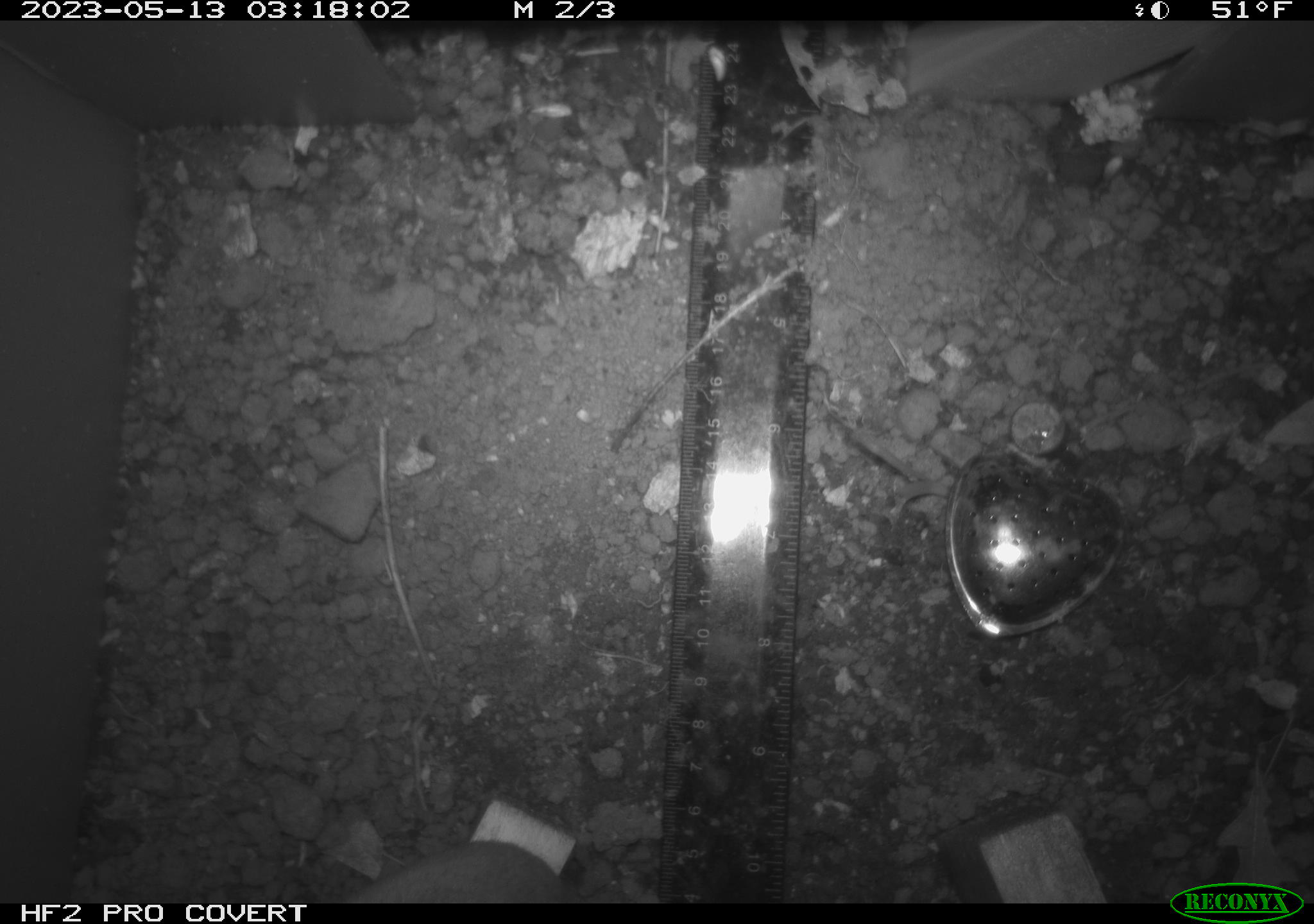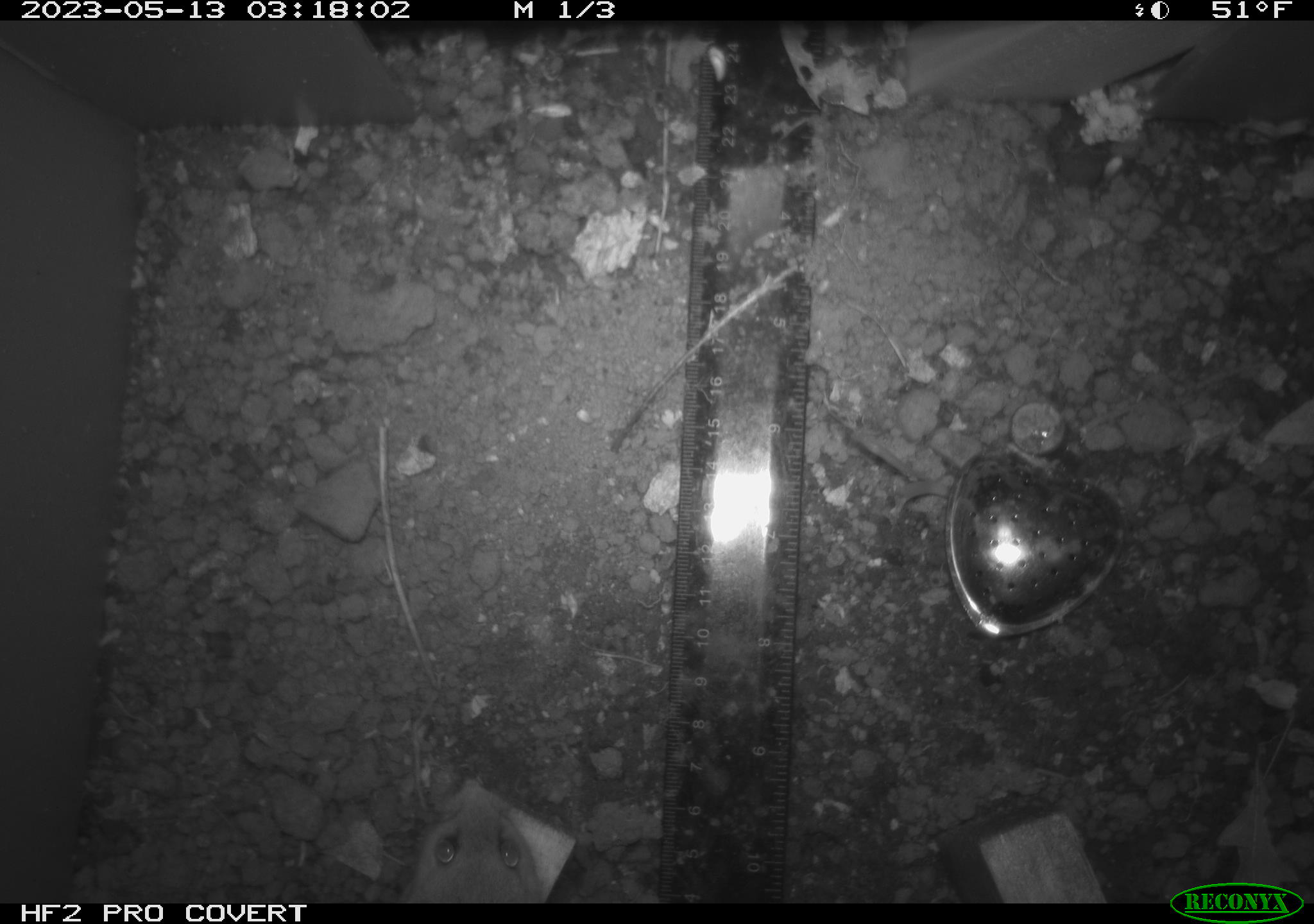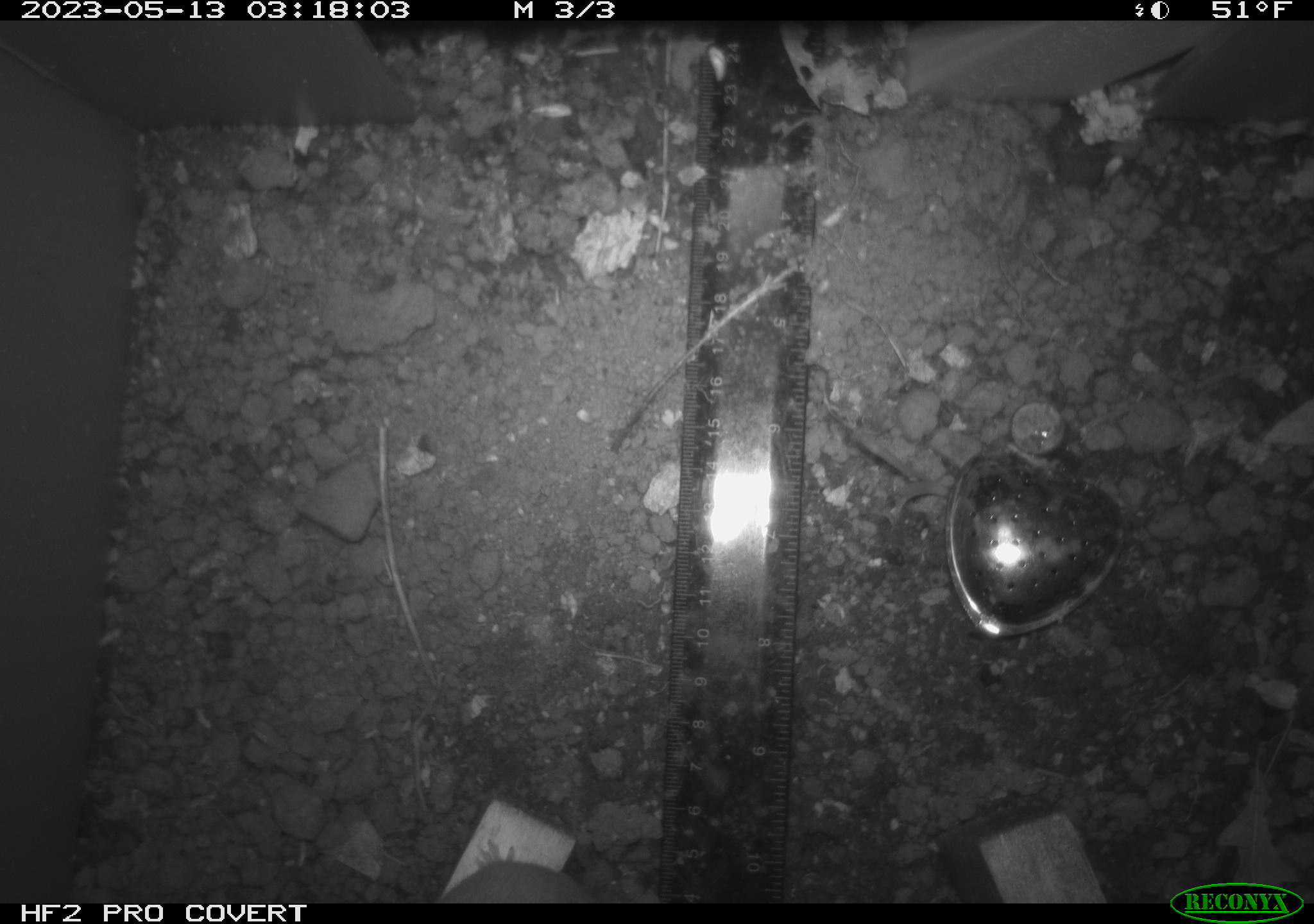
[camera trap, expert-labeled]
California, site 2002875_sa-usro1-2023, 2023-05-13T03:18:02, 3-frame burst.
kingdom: Animalia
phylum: Chordata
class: Mammalia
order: Rodentia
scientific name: Rodentia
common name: mouse species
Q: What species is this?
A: Mouse species (Rodentia).